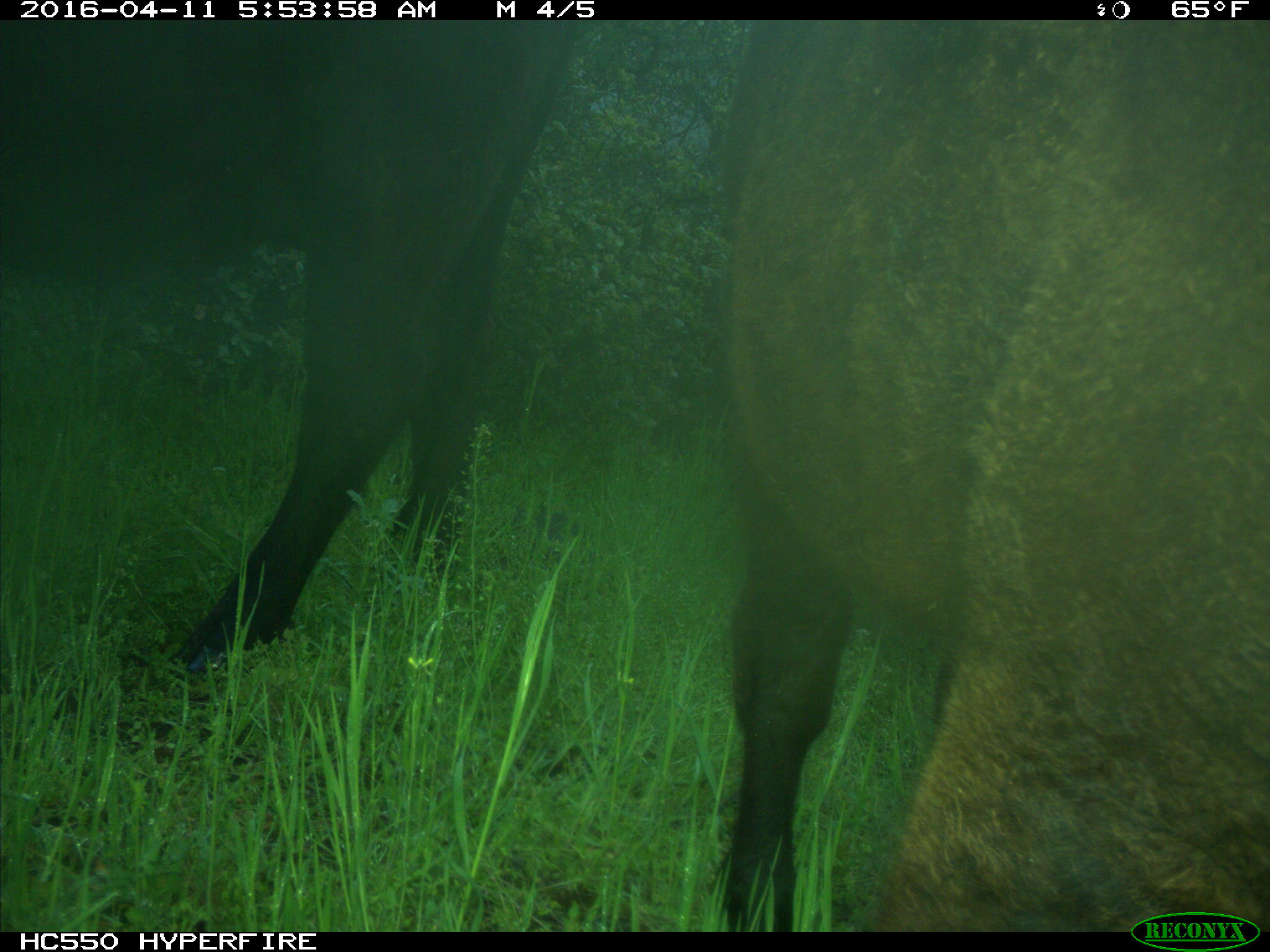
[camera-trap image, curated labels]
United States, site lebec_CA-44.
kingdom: Animalia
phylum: Chordata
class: Mammalia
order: Artiodactyla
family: Bovidae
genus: Bos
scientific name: Bos taurus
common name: domestic cow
Bos taurus (domestic cow).